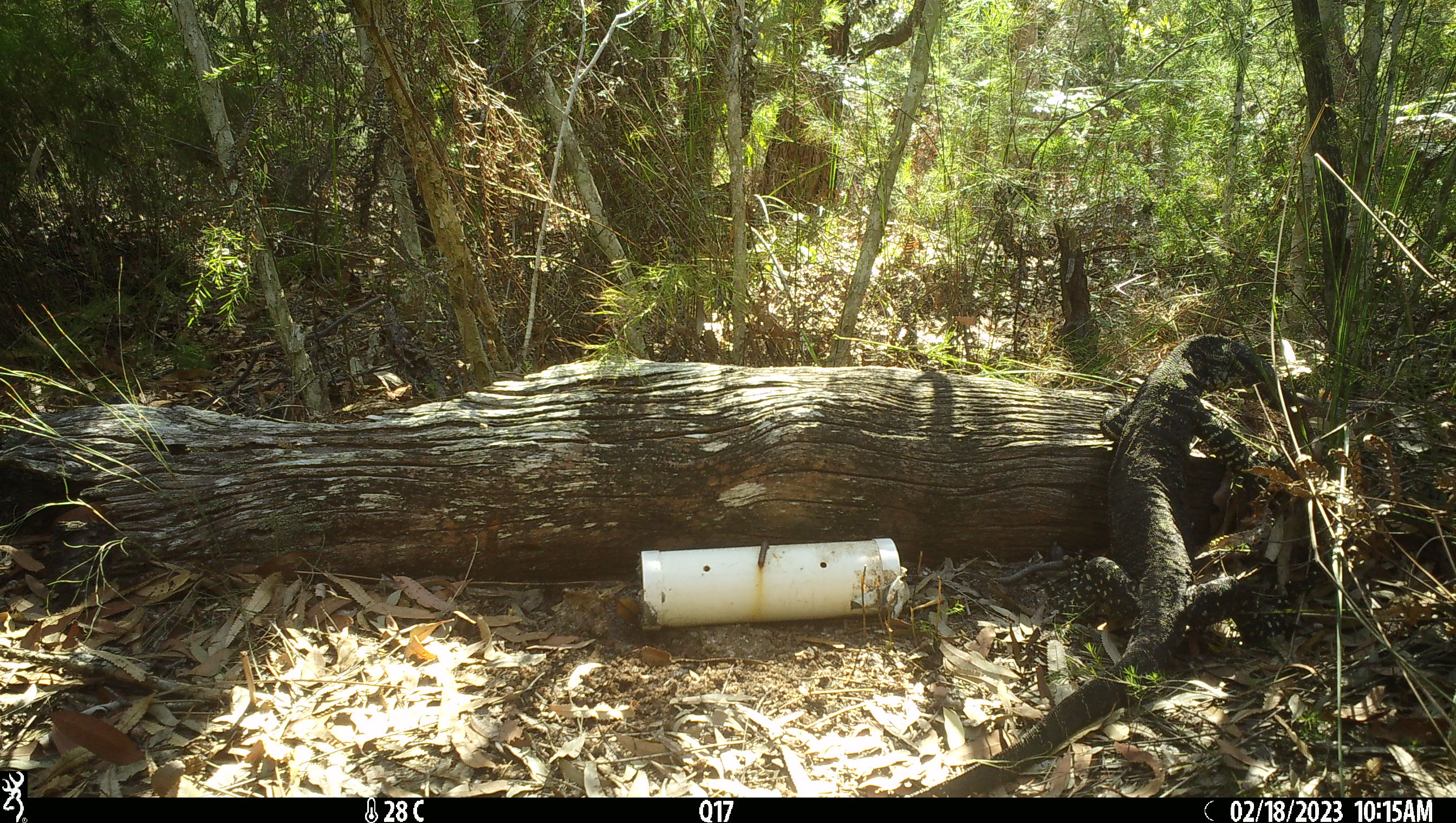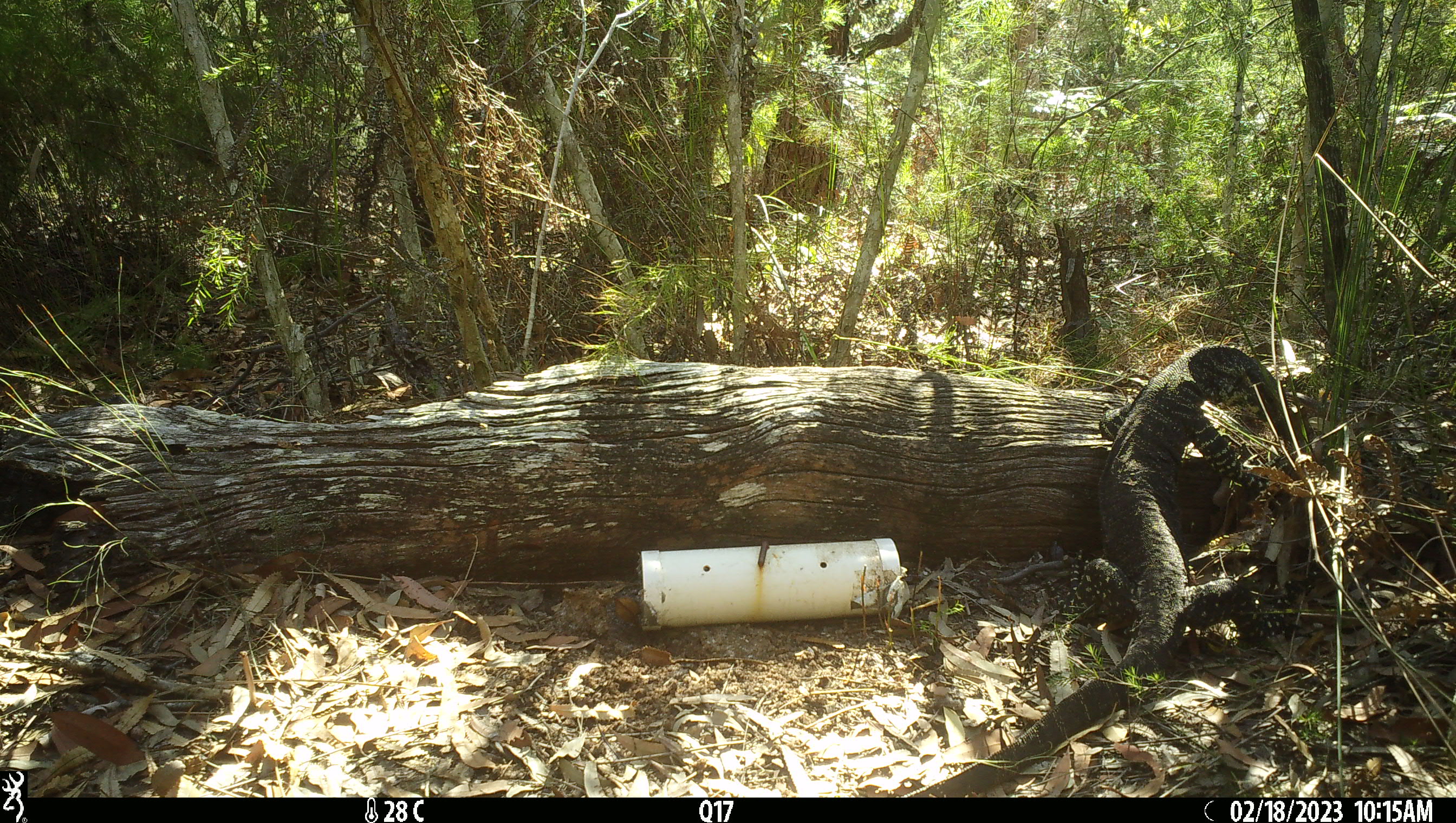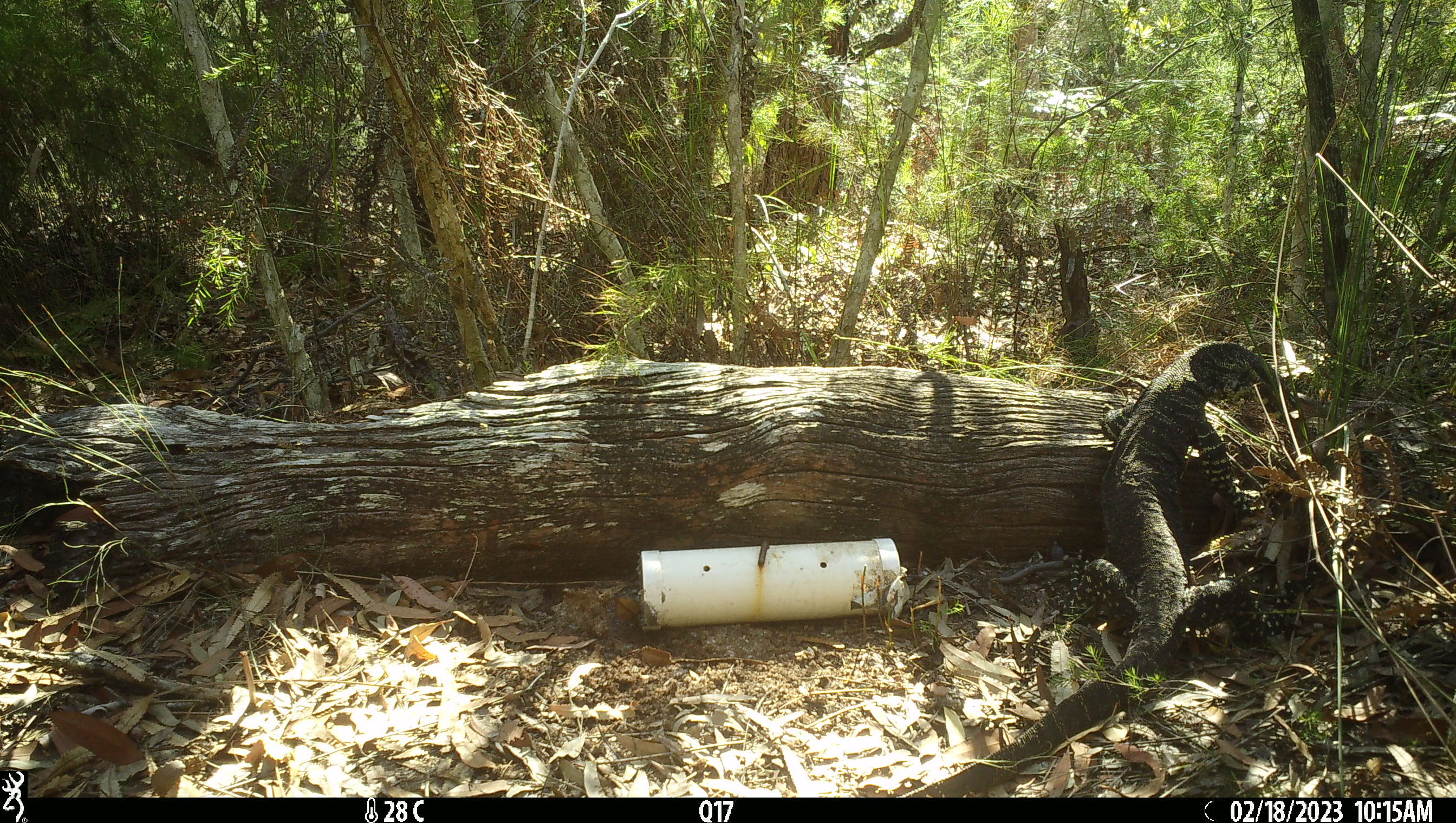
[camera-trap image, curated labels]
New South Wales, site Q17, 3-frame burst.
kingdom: Animalia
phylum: Chordata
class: Reptilia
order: Squamata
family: Varanidae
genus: Varanus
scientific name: Varanus varius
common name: lace monitor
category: goanna